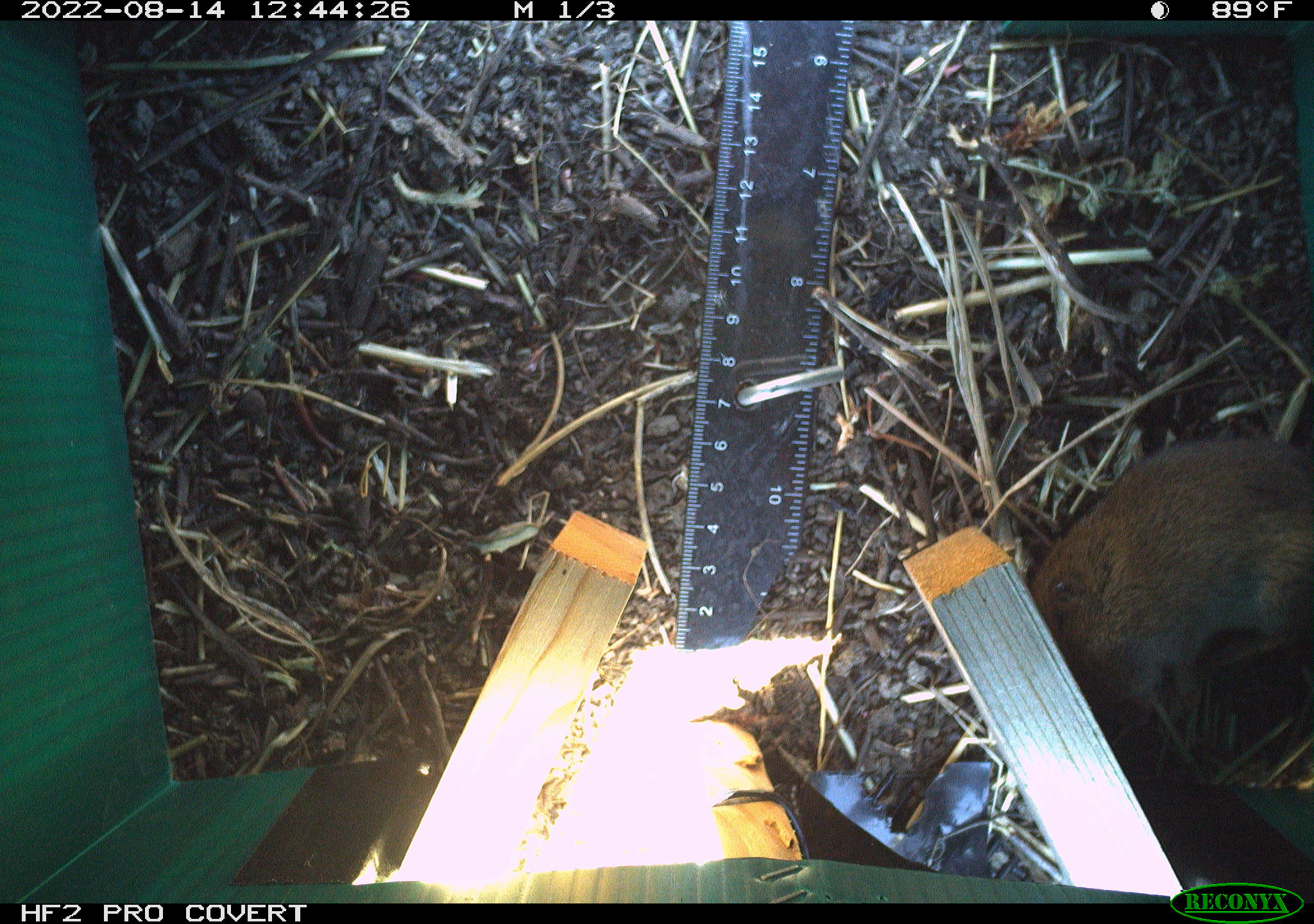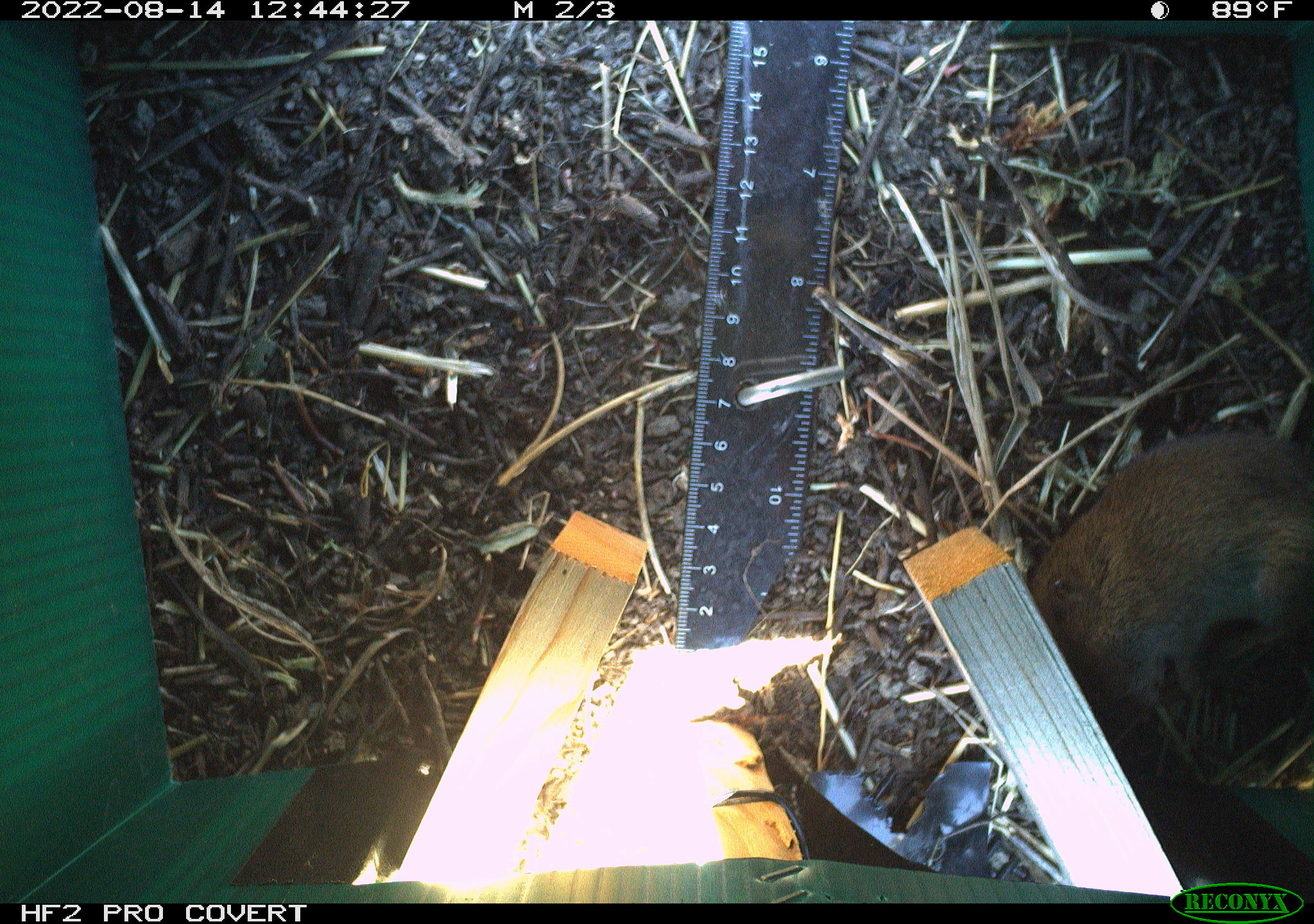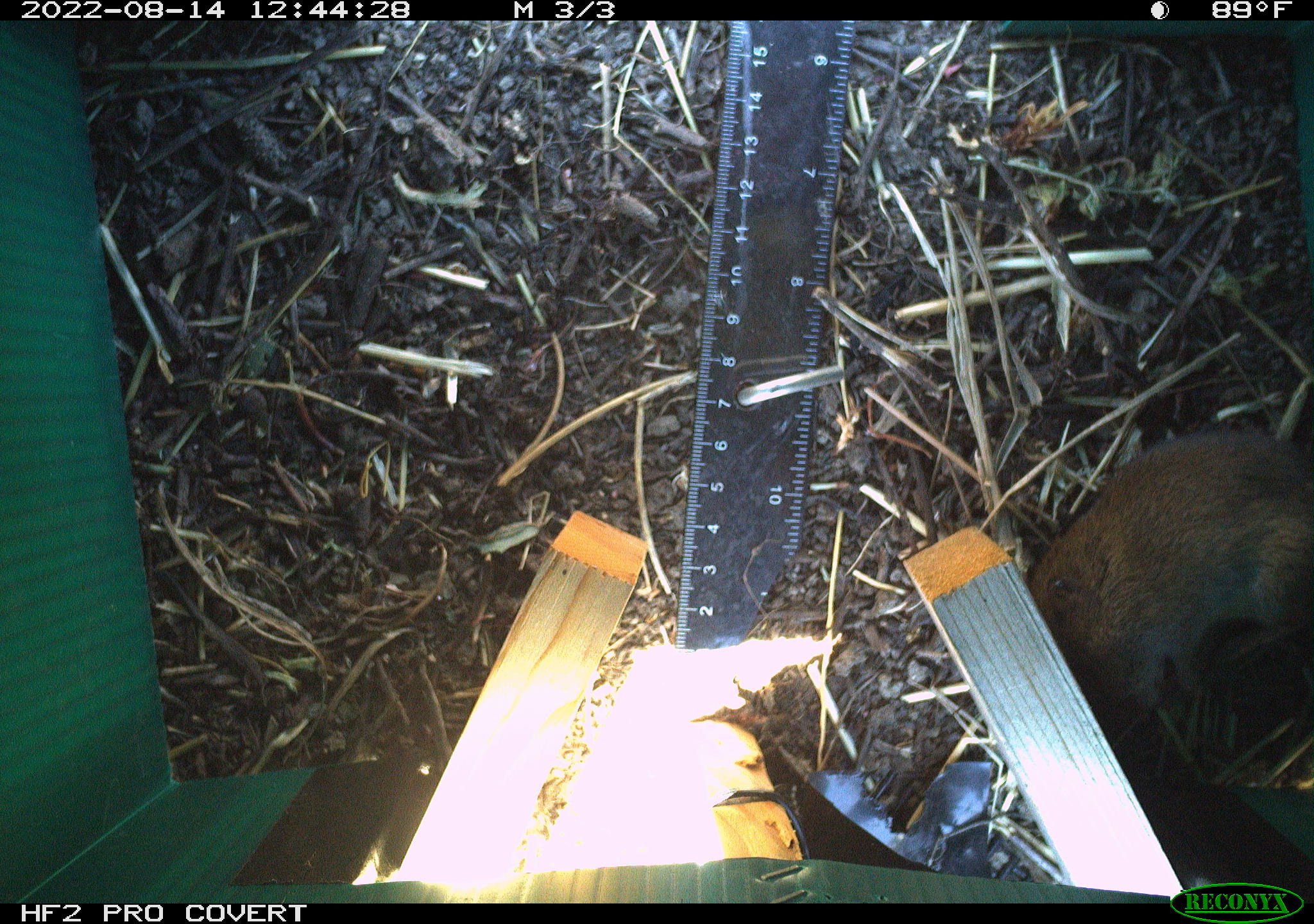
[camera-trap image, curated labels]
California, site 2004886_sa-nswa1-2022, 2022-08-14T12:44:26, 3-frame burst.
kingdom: Animalia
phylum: Chordata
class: Mammalia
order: Rodentia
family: Cricetidae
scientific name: Cricetidae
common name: hamsters, voles, lemmings, and allies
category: cricetidae family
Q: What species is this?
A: Cricetidae family (hamsters, voles, lemmings, and allies) (Cricetidae).